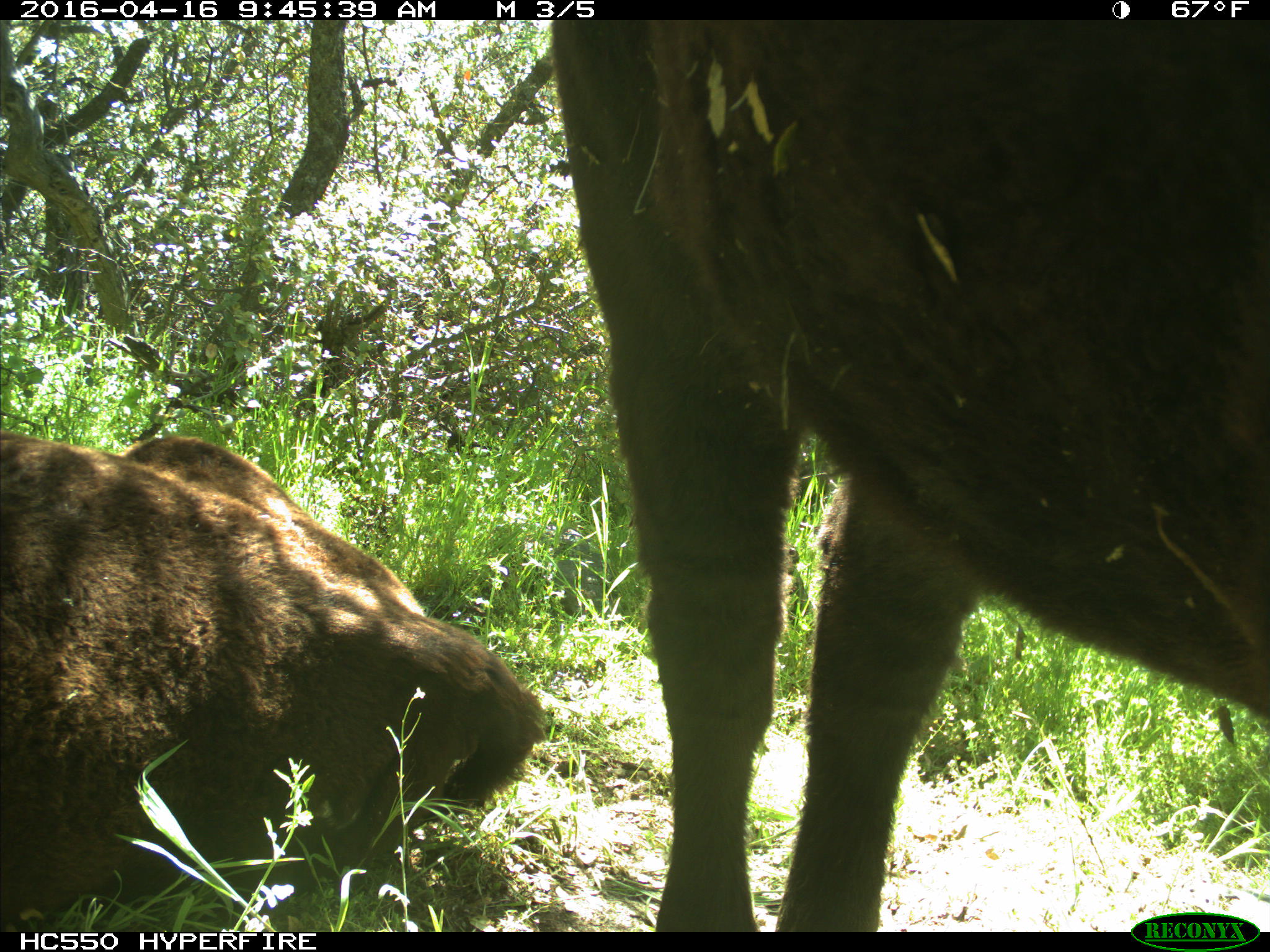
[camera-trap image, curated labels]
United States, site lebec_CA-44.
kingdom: Animalia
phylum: Chordata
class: Mammalia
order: Artiodactyla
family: Bovidae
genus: Bos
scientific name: Bos taurus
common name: domestic cow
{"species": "Bos taurus (domestic cow)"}